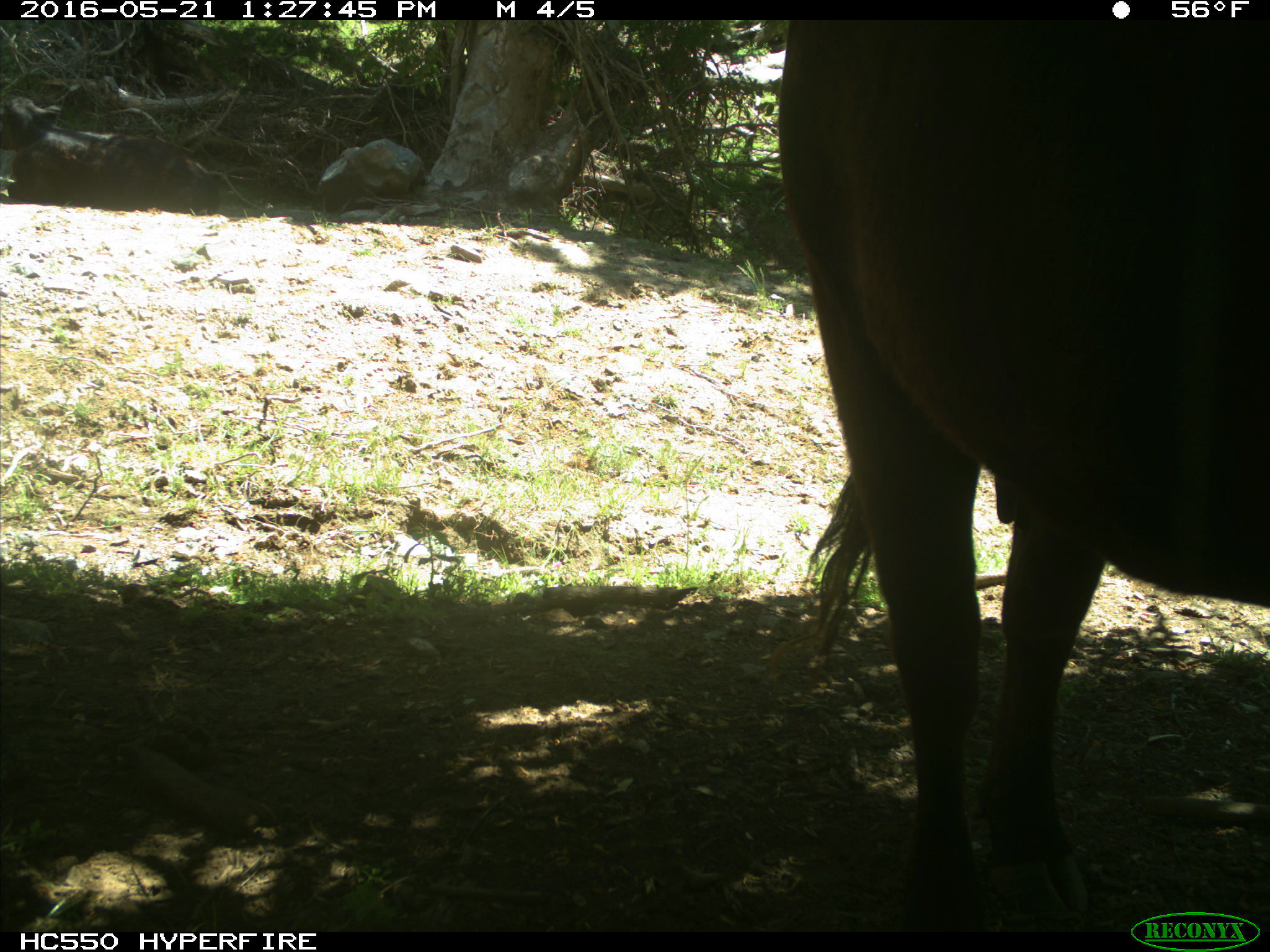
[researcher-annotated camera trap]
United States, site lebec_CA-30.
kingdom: Animalia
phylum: Chordata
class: Mammalia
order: Artiodactyla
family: Bovidae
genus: Bos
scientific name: Bos taurus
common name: domestic cow